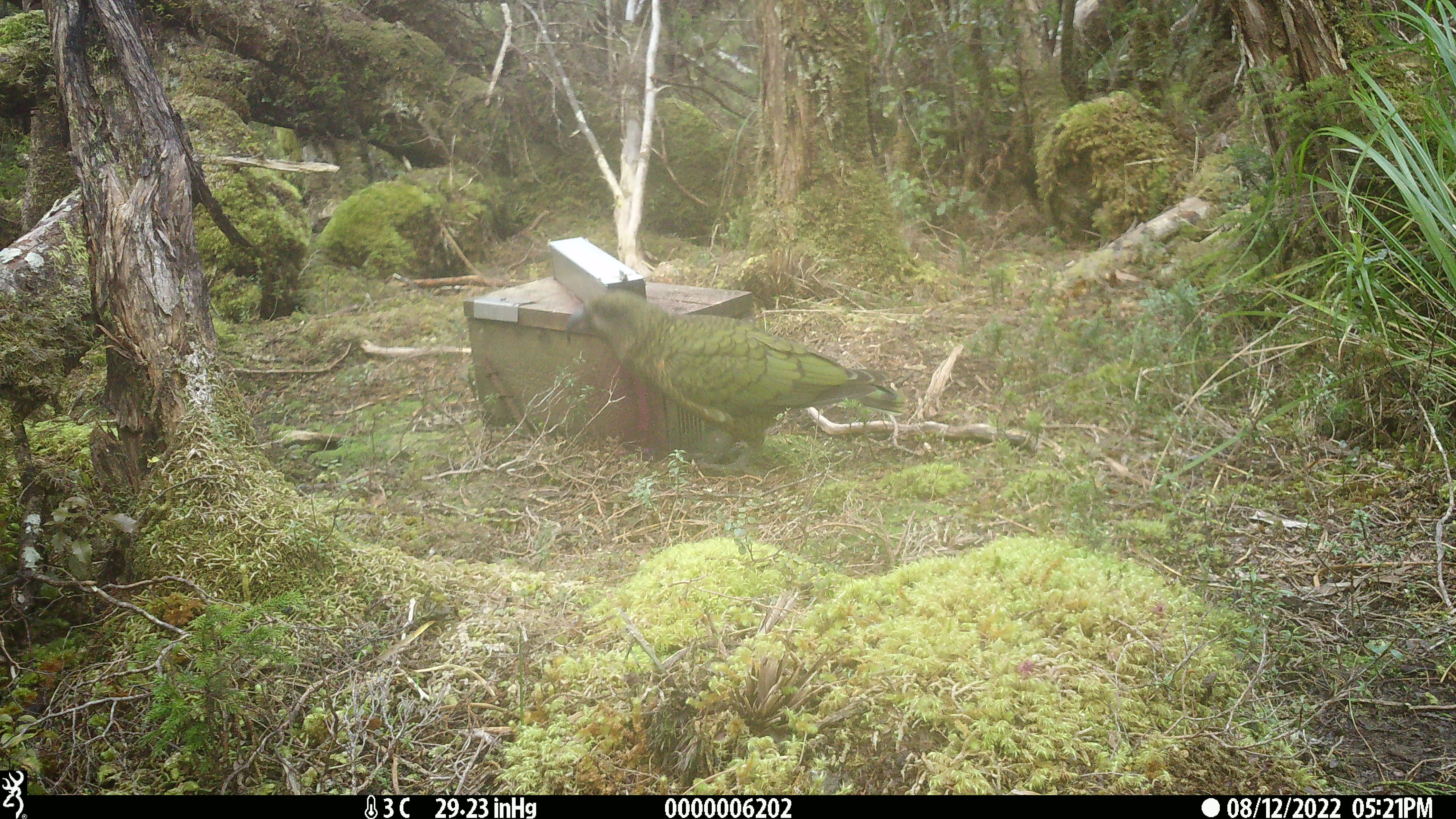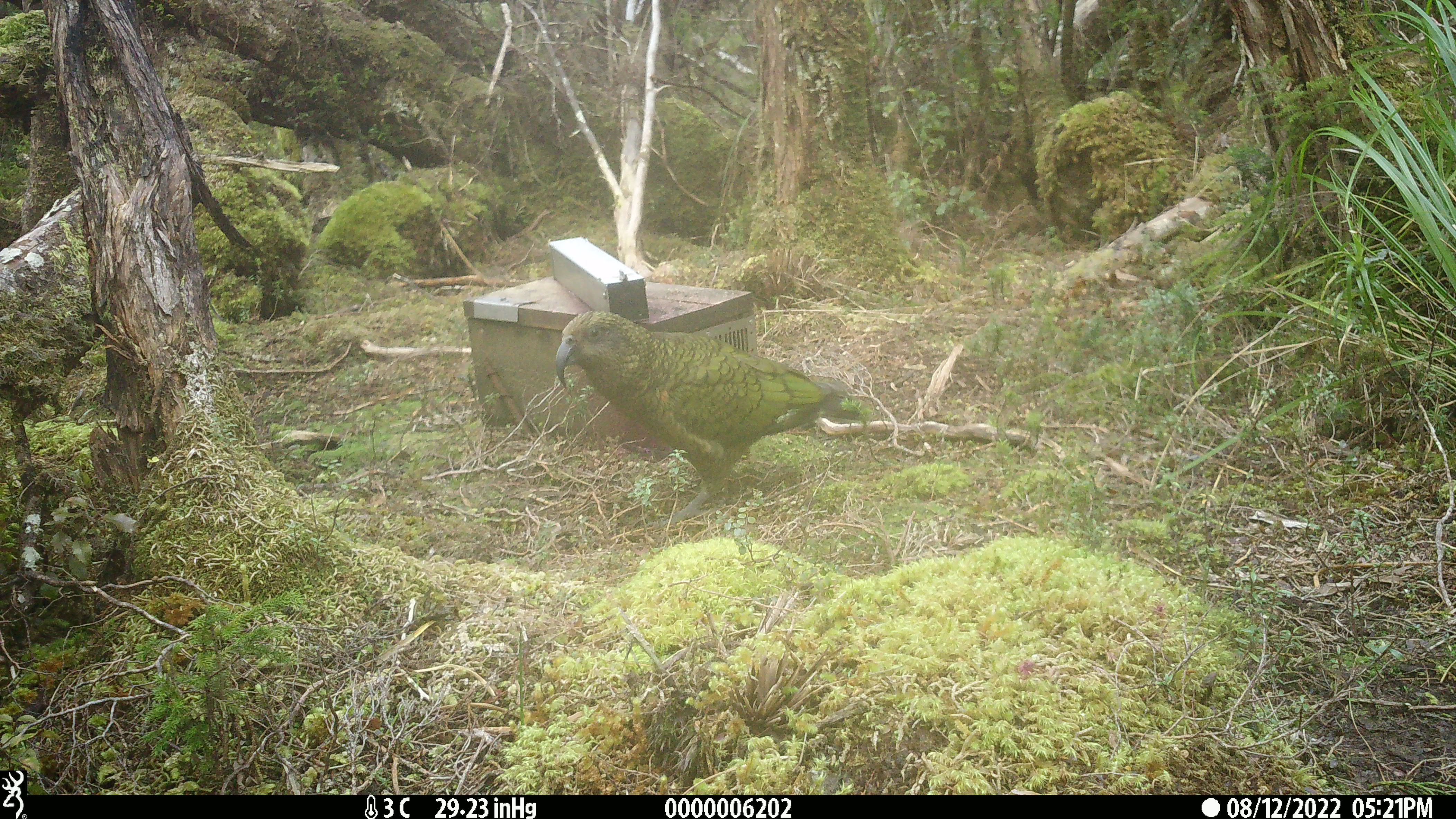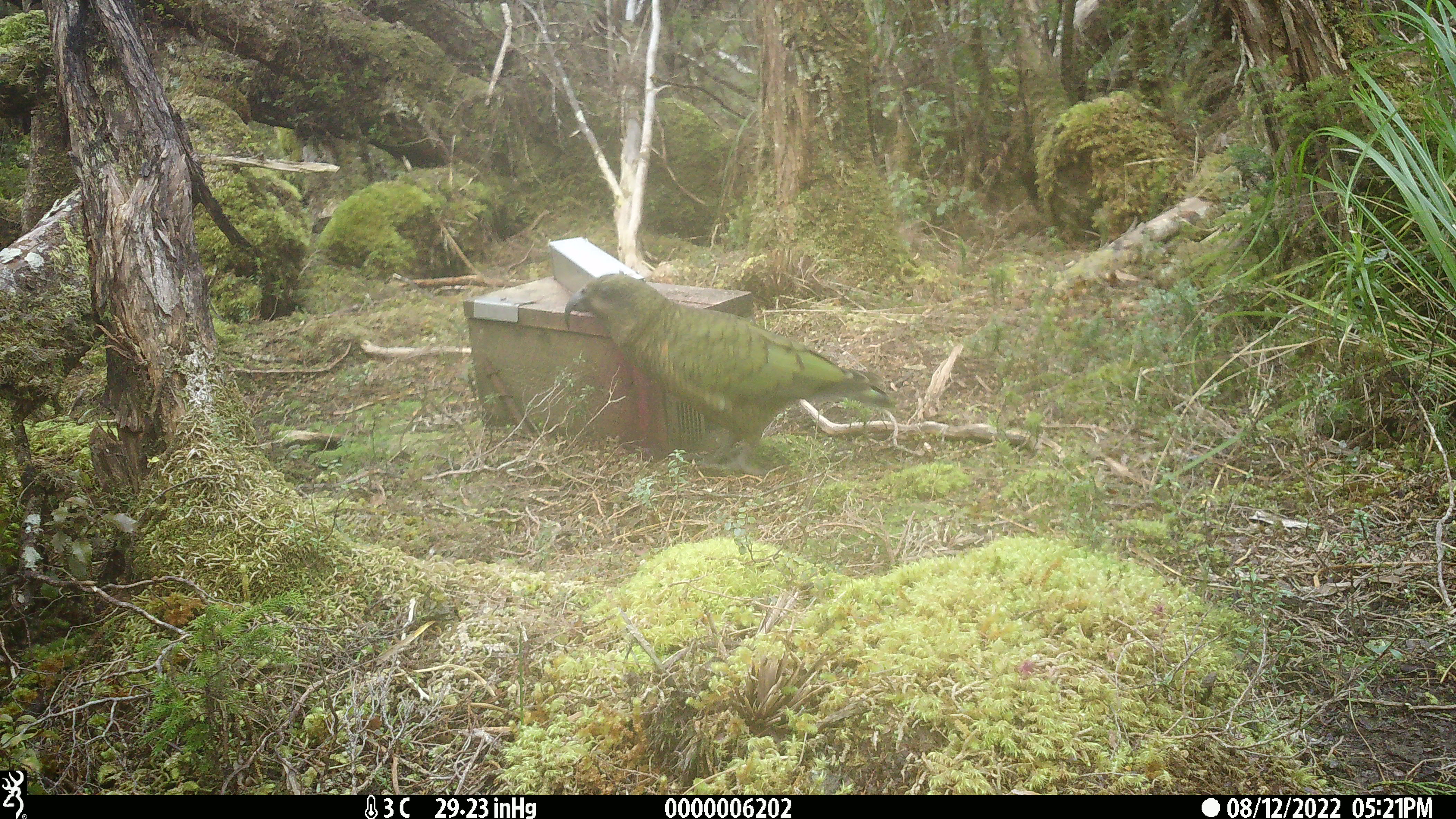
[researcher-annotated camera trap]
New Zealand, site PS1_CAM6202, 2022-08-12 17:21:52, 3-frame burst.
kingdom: Animalia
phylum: Chordata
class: Aves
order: Psittaciformes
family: Strigopidae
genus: Nestor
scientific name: Nestor notabilis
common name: kea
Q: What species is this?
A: Kea (Nestor notabilis).